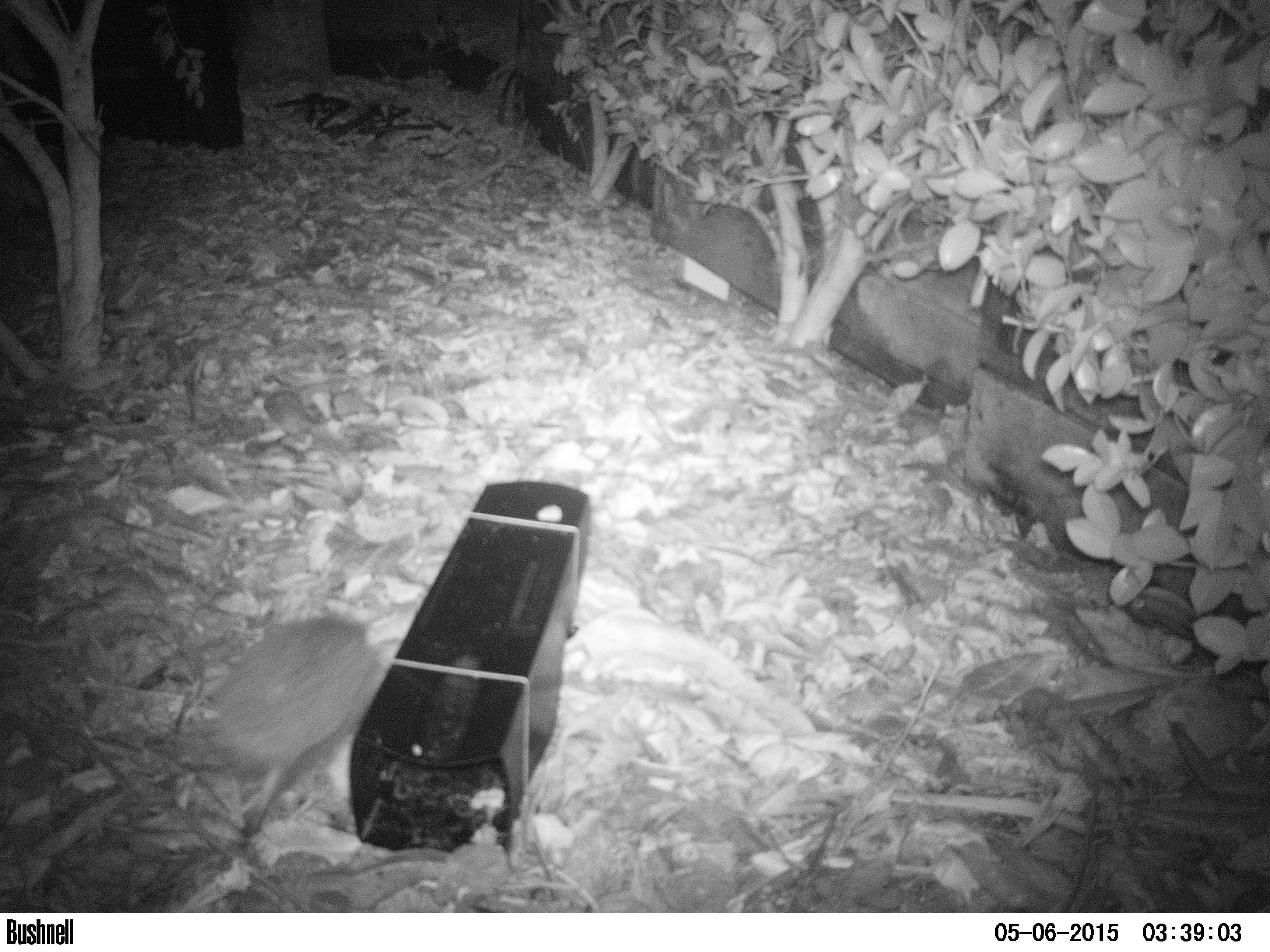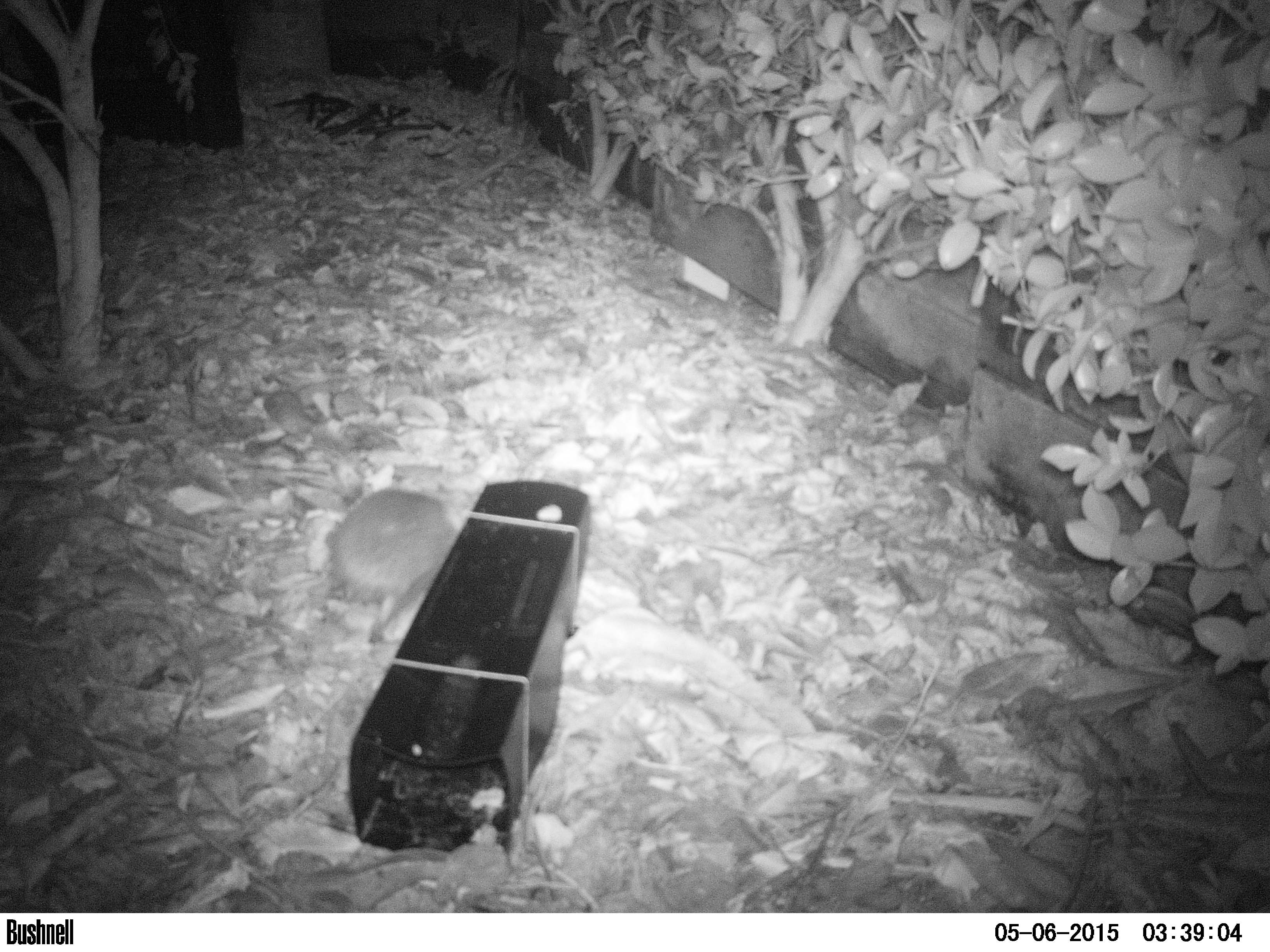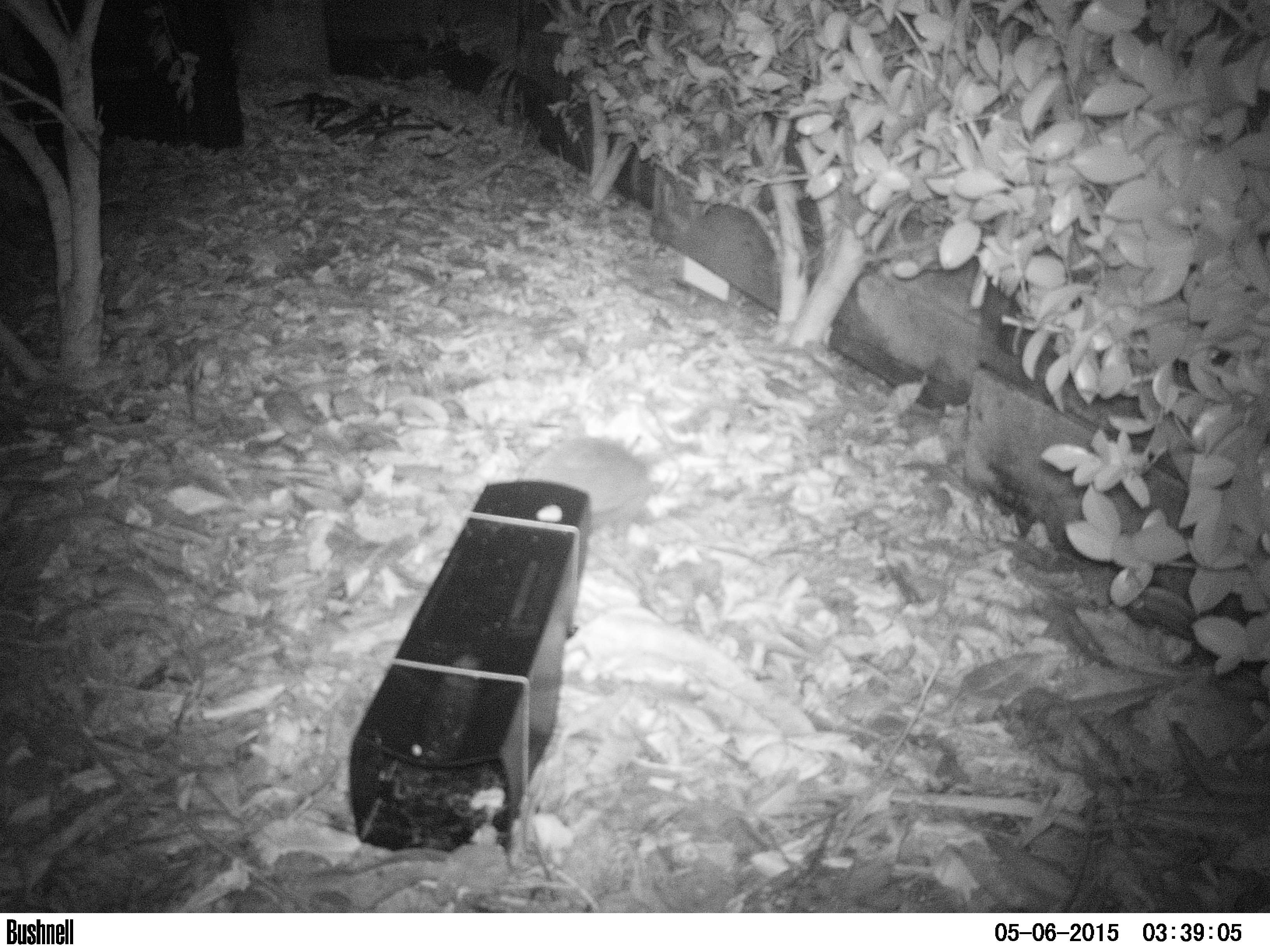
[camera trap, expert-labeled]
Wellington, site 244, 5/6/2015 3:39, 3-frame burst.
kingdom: Animalia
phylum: Chordata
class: Mammalia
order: Eulipotyphla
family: Erinaceidae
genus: Erinaceus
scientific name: Erinaceus europaeus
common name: hedgehog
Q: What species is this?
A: Hedgehog (Erinaceus europaeus).